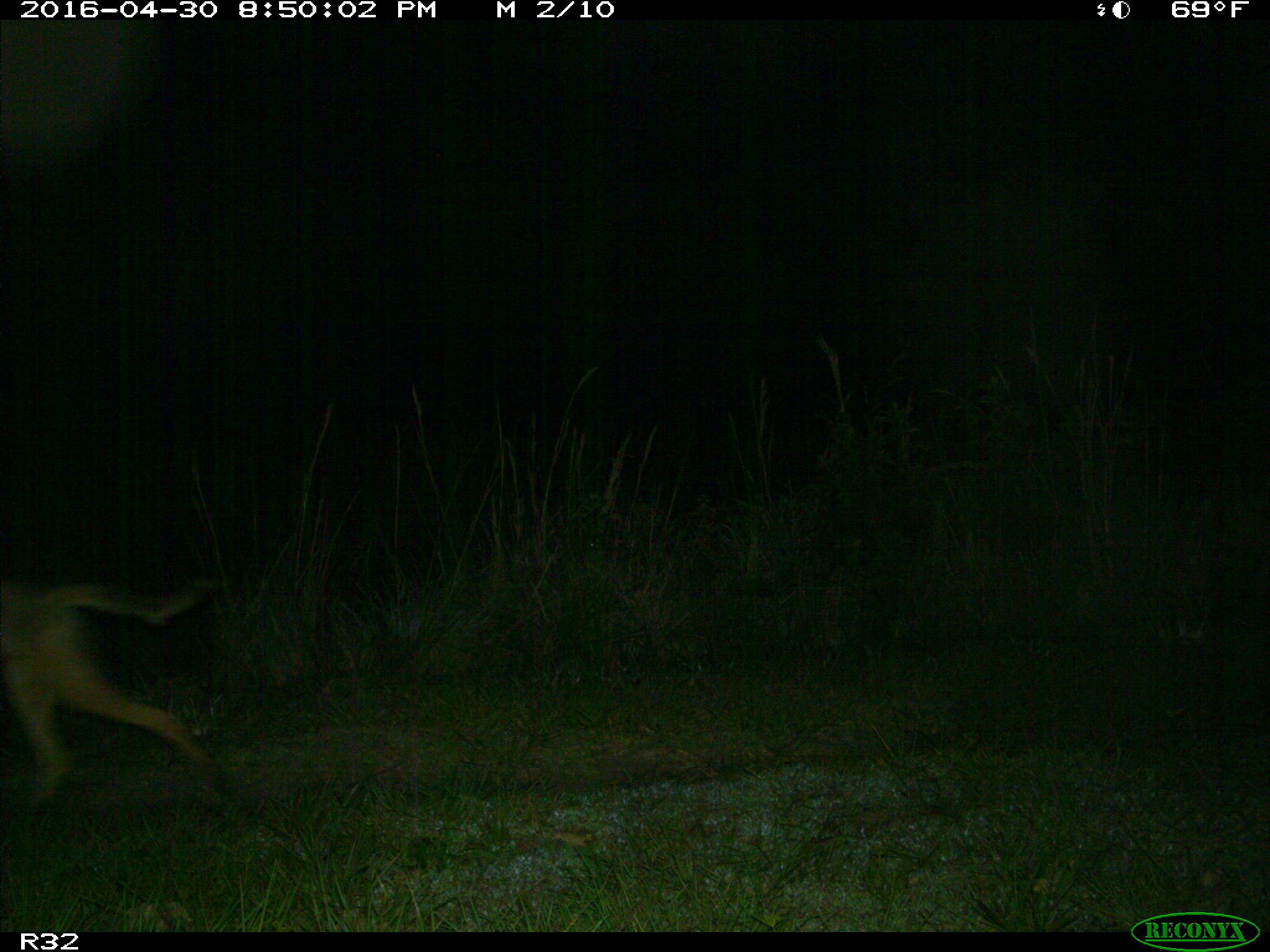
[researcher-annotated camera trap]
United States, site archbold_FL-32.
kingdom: Animalia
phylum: Chordata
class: Mammalia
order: Carnivora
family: Canidae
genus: Canis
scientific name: Canis latrans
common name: coyote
Canis latrans (coyote).